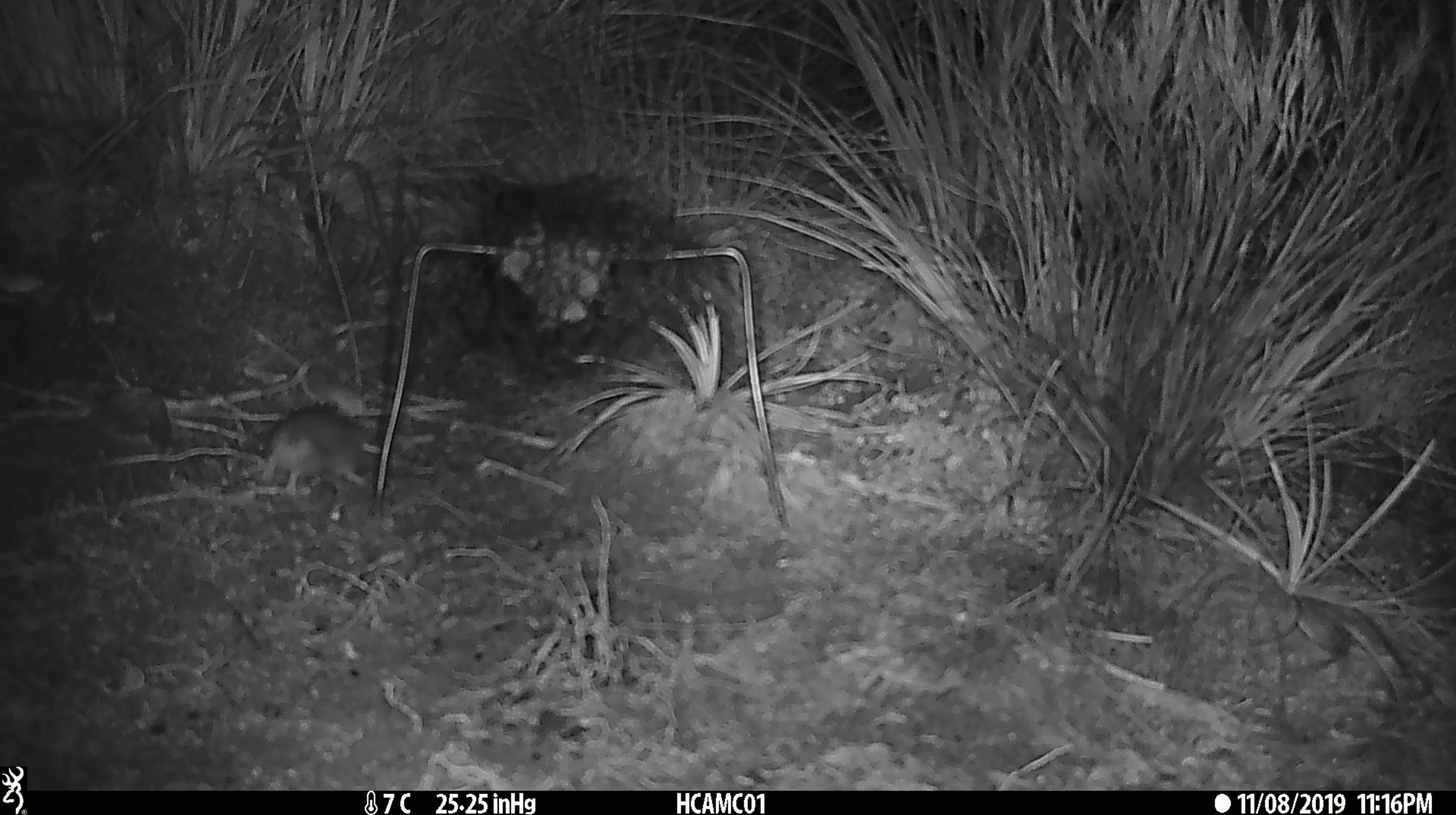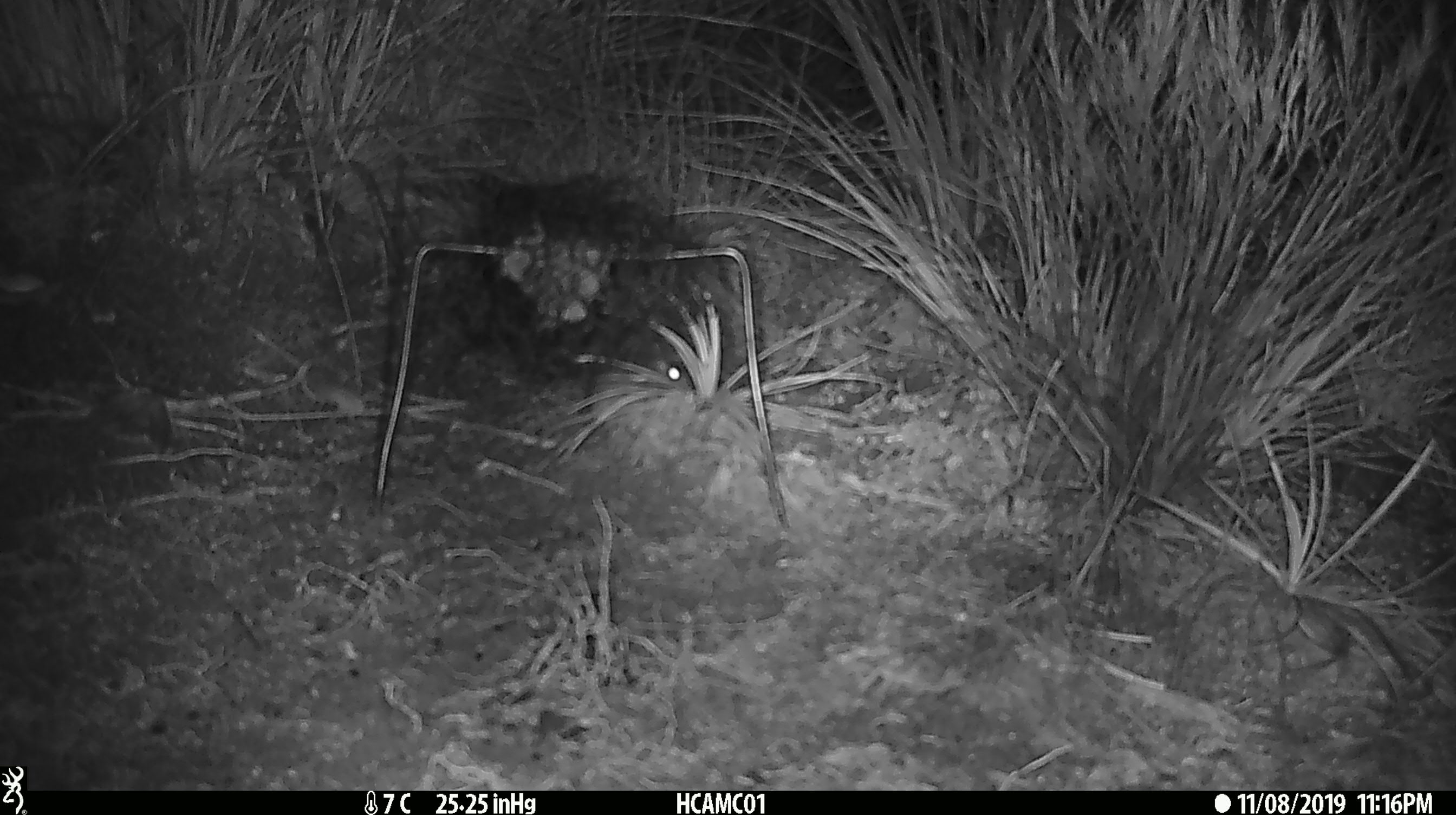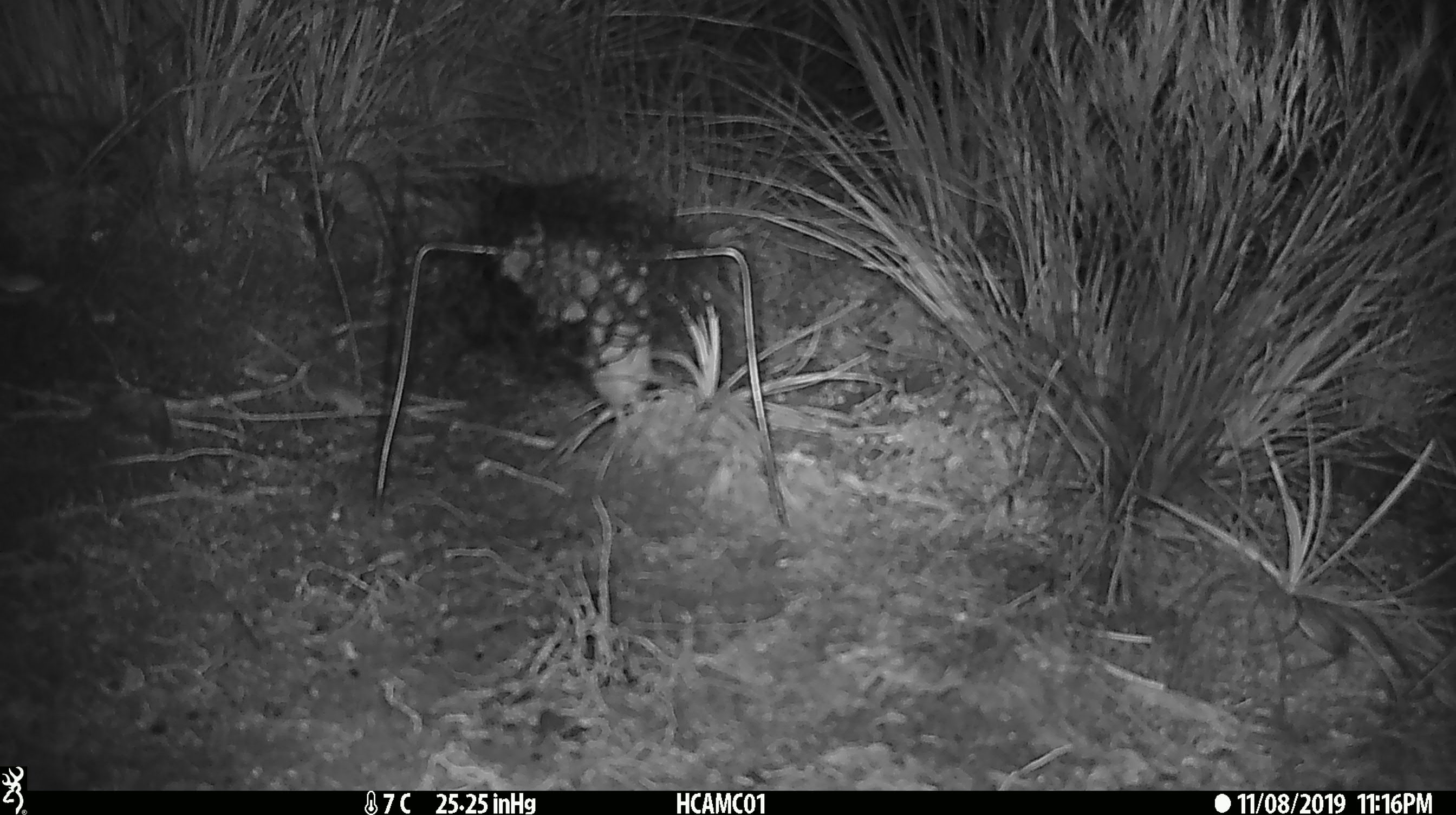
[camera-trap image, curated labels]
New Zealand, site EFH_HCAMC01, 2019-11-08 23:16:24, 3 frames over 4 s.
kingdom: Animalia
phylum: Chordata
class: Mammalia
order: Rodentia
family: Muridae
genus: Mus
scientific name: Mus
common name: mouse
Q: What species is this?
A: Mouse (Mus).